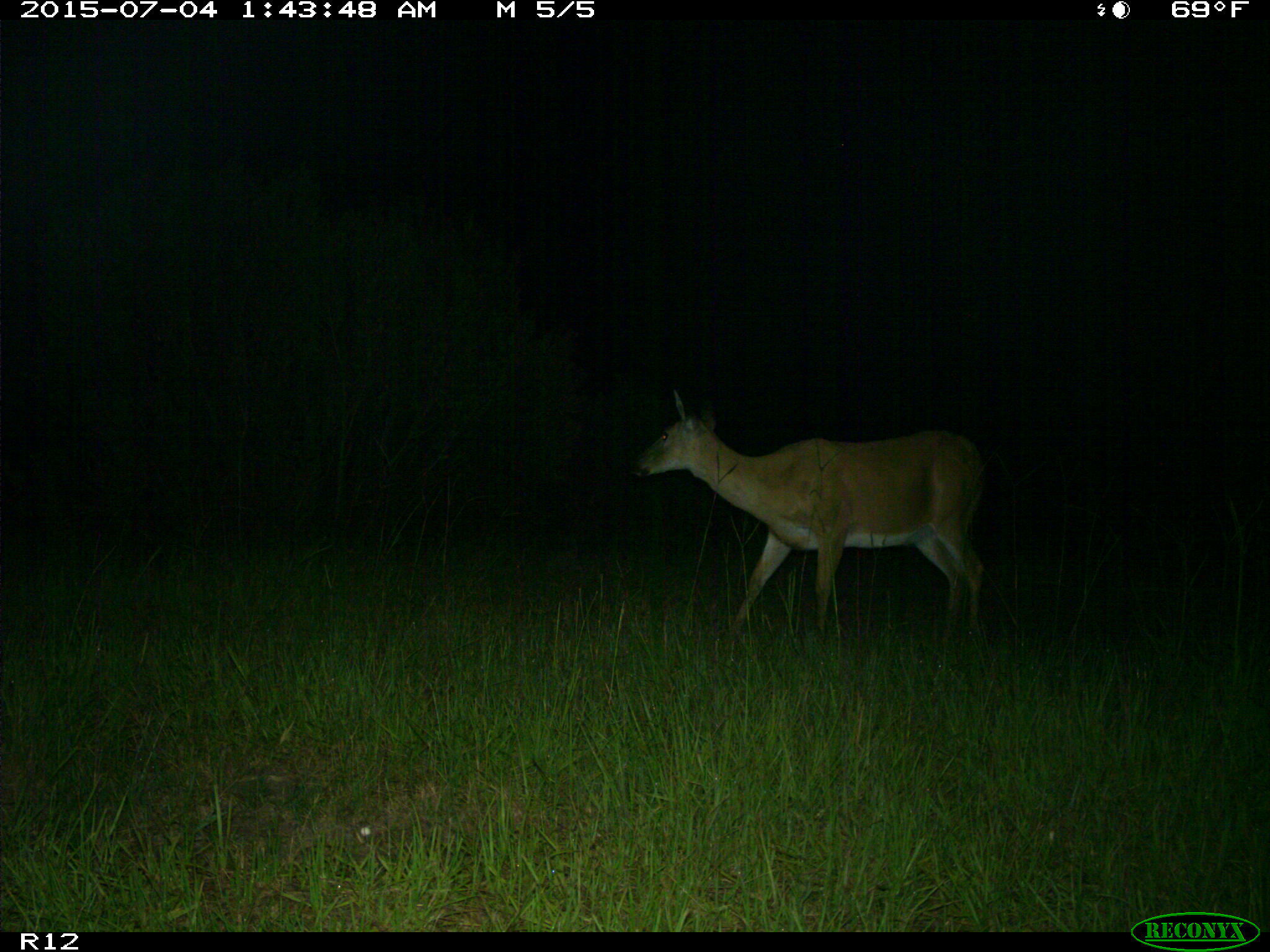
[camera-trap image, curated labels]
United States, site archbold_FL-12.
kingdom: Animalia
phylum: Chordata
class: Mammalia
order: Artiodactyla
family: Cervidae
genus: Odocoileus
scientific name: Odocoileus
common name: deer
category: unidentified deer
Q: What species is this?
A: Unidentified deer (deer) (Odocoileus).